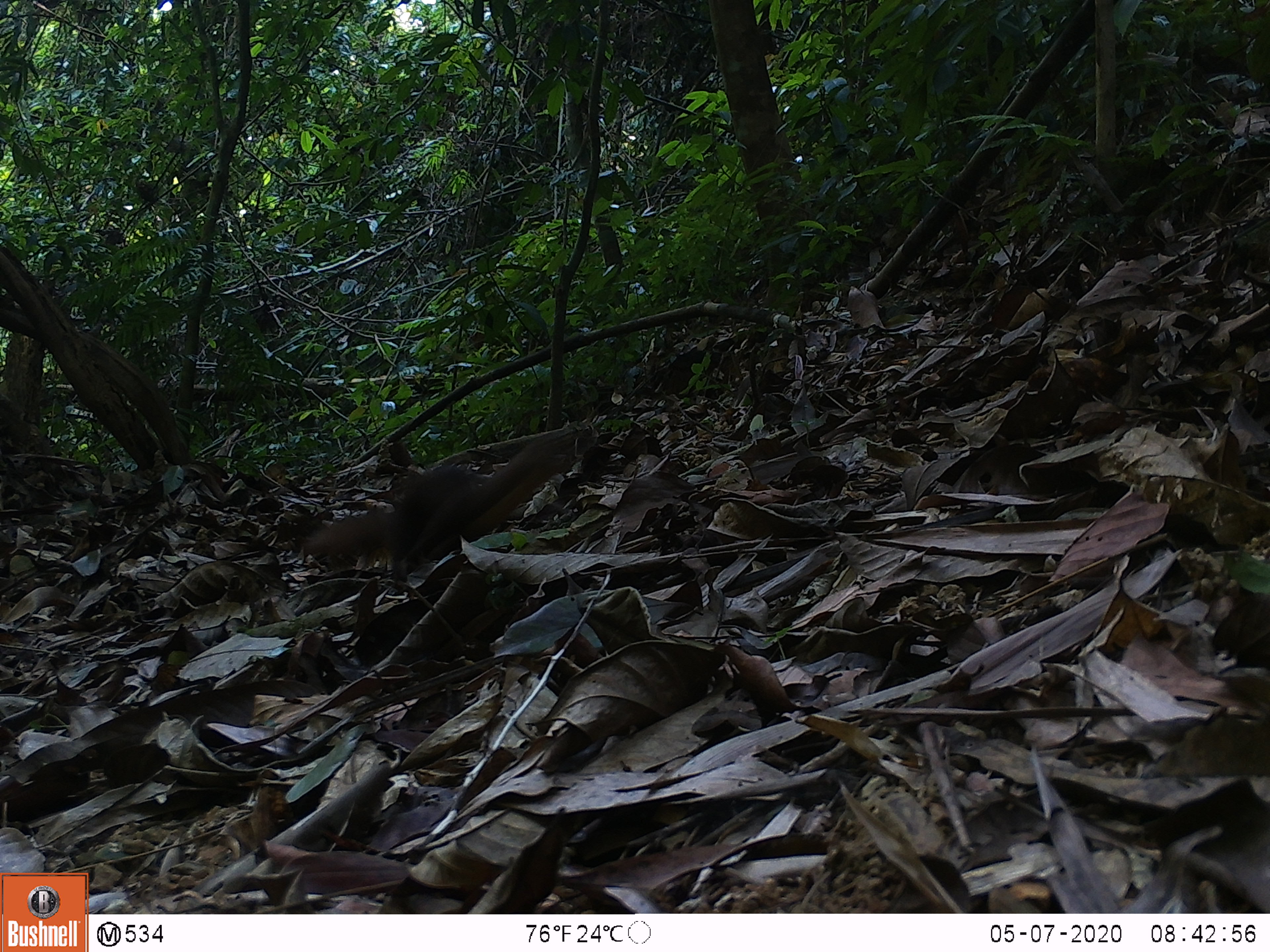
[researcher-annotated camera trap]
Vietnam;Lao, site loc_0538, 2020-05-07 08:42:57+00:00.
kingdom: Animalia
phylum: Chordata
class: Mammalia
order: Carnivora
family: Mustelidae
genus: Mustela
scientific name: Mustela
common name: weasel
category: unidentified weasel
Unidentified weasel (weasel) (Mustela). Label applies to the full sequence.